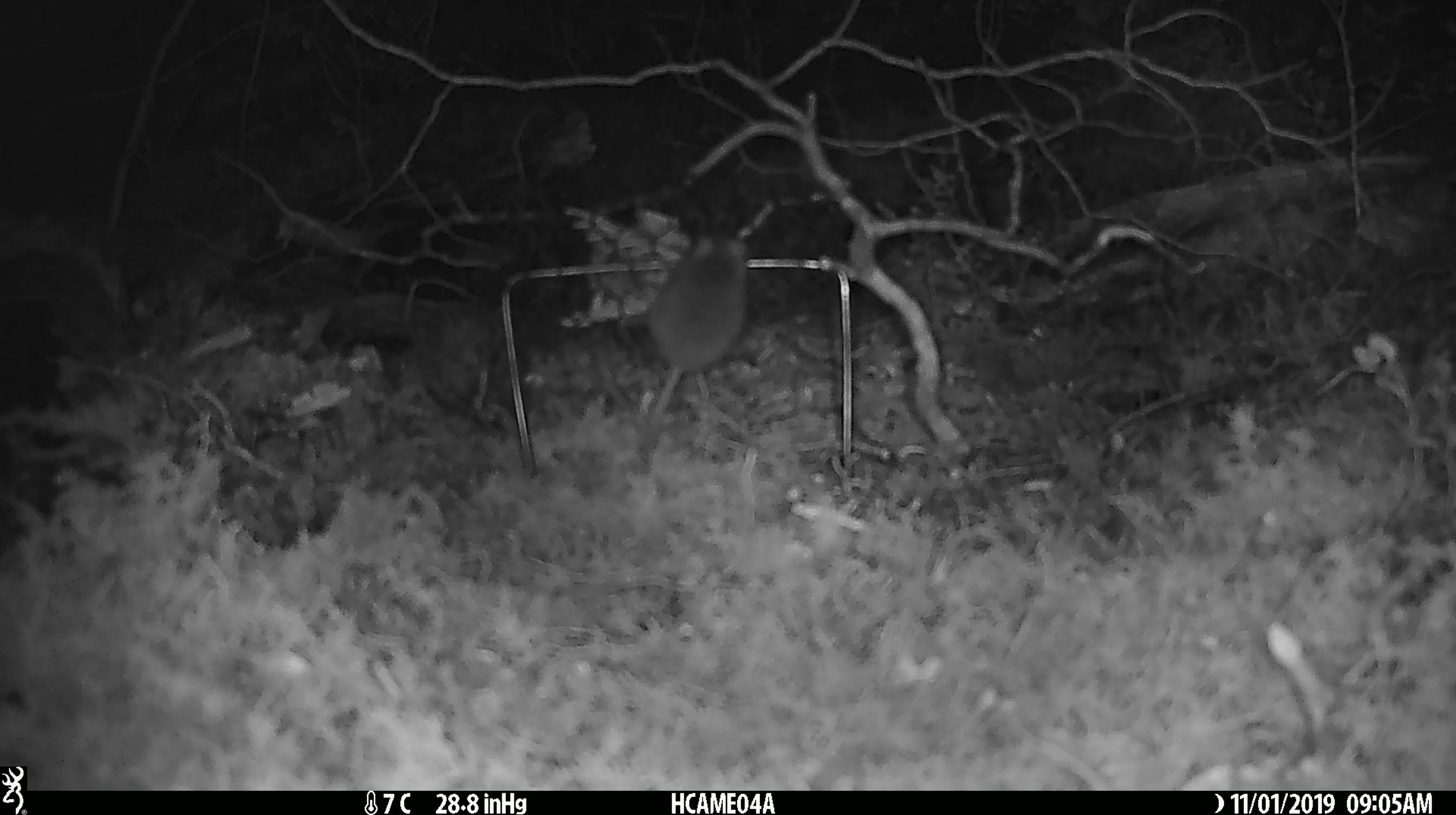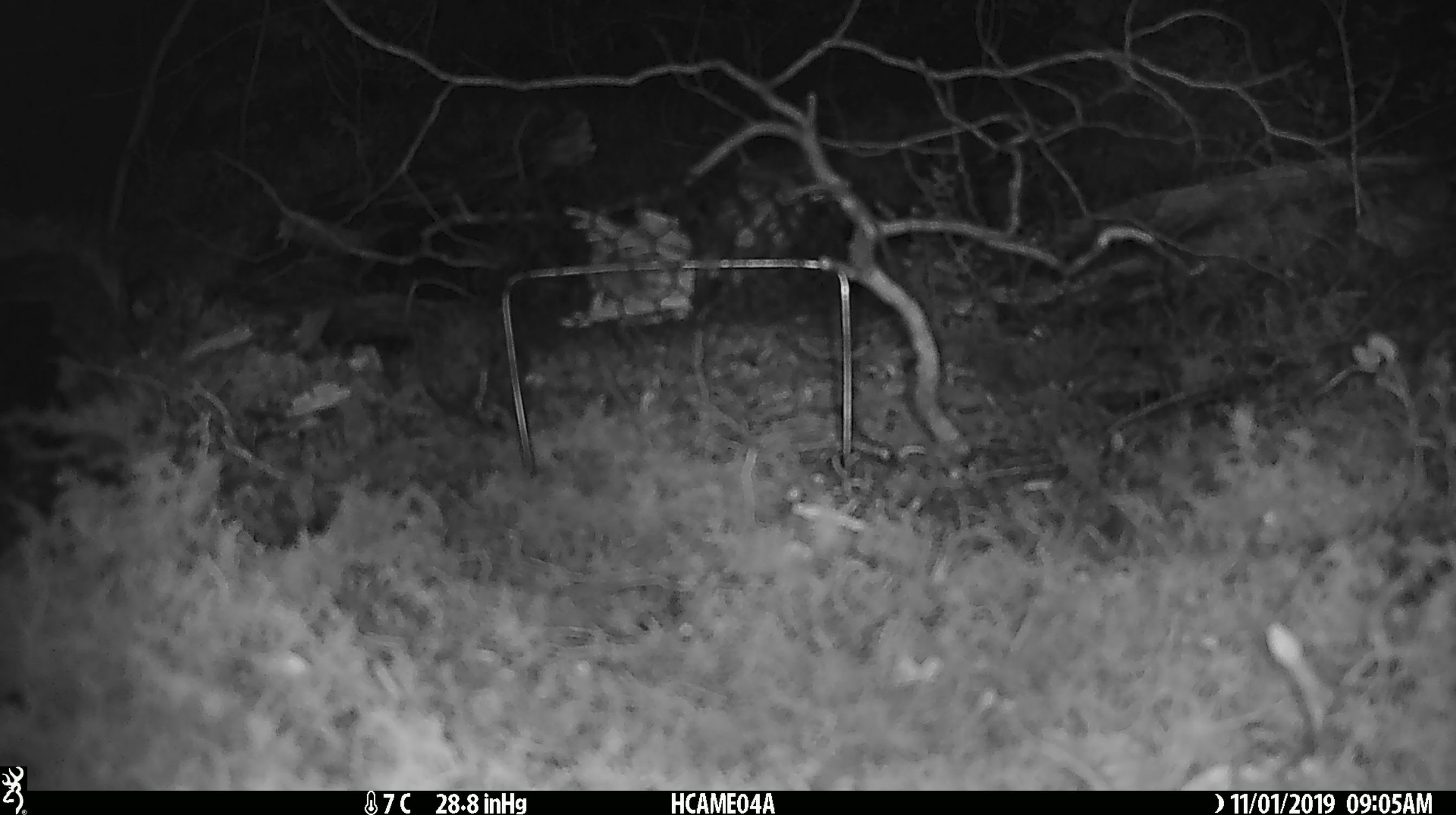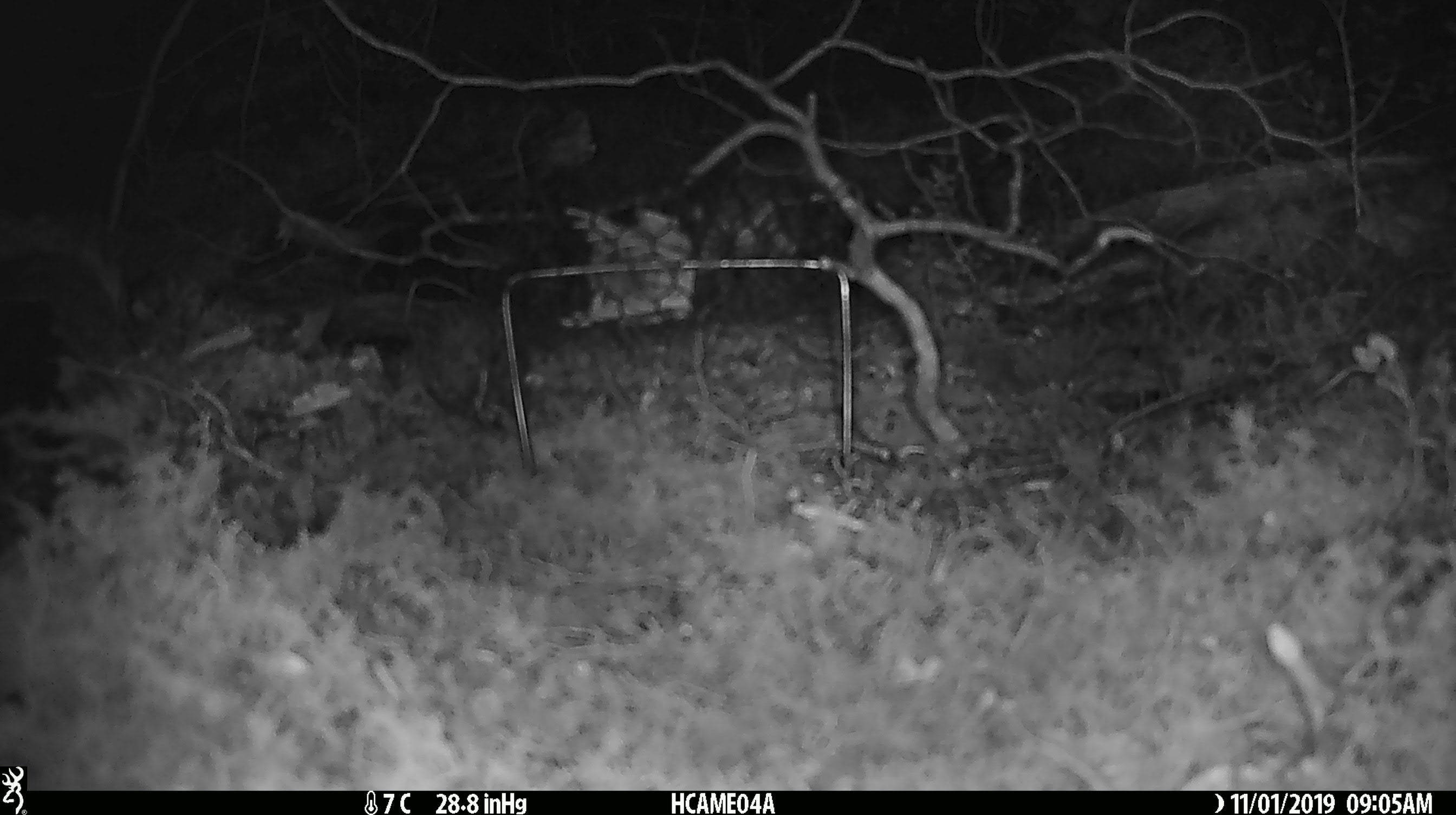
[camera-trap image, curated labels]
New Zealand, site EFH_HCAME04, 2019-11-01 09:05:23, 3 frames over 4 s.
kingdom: Animalia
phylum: Chordata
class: Mammalia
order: Rodentia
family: Muridae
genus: Mus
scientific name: Mus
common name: mouse